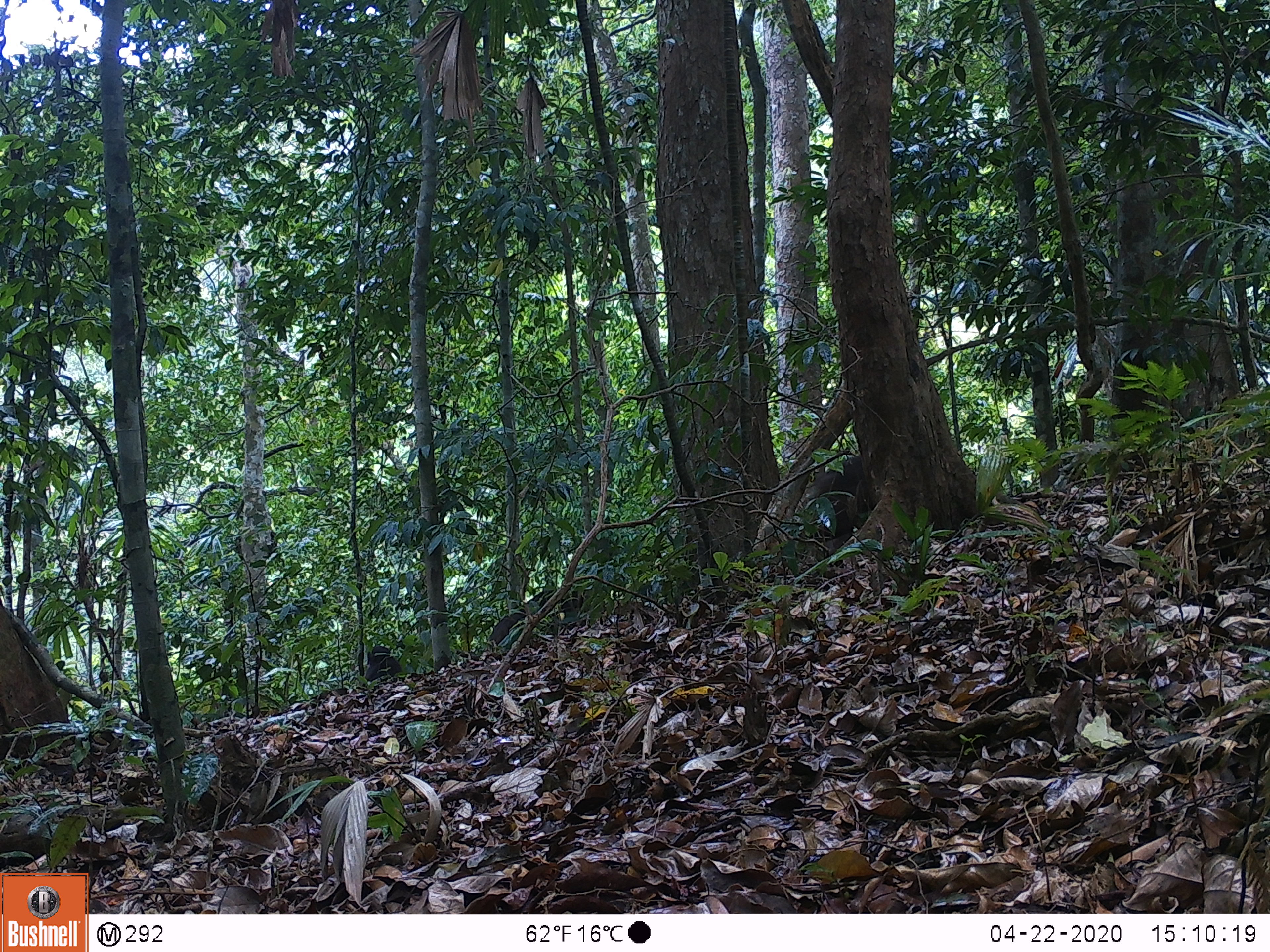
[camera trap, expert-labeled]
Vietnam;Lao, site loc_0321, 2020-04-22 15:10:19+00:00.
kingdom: Animalia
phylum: Chordata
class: Mammalia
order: Primates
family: Cercopithecidae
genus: Macaca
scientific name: Macaca arctoides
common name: stump-tailed macaque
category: stump tailed macaque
Stump tailed macaque (stump-tailed macaque) (Macaca arctoides). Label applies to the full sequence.